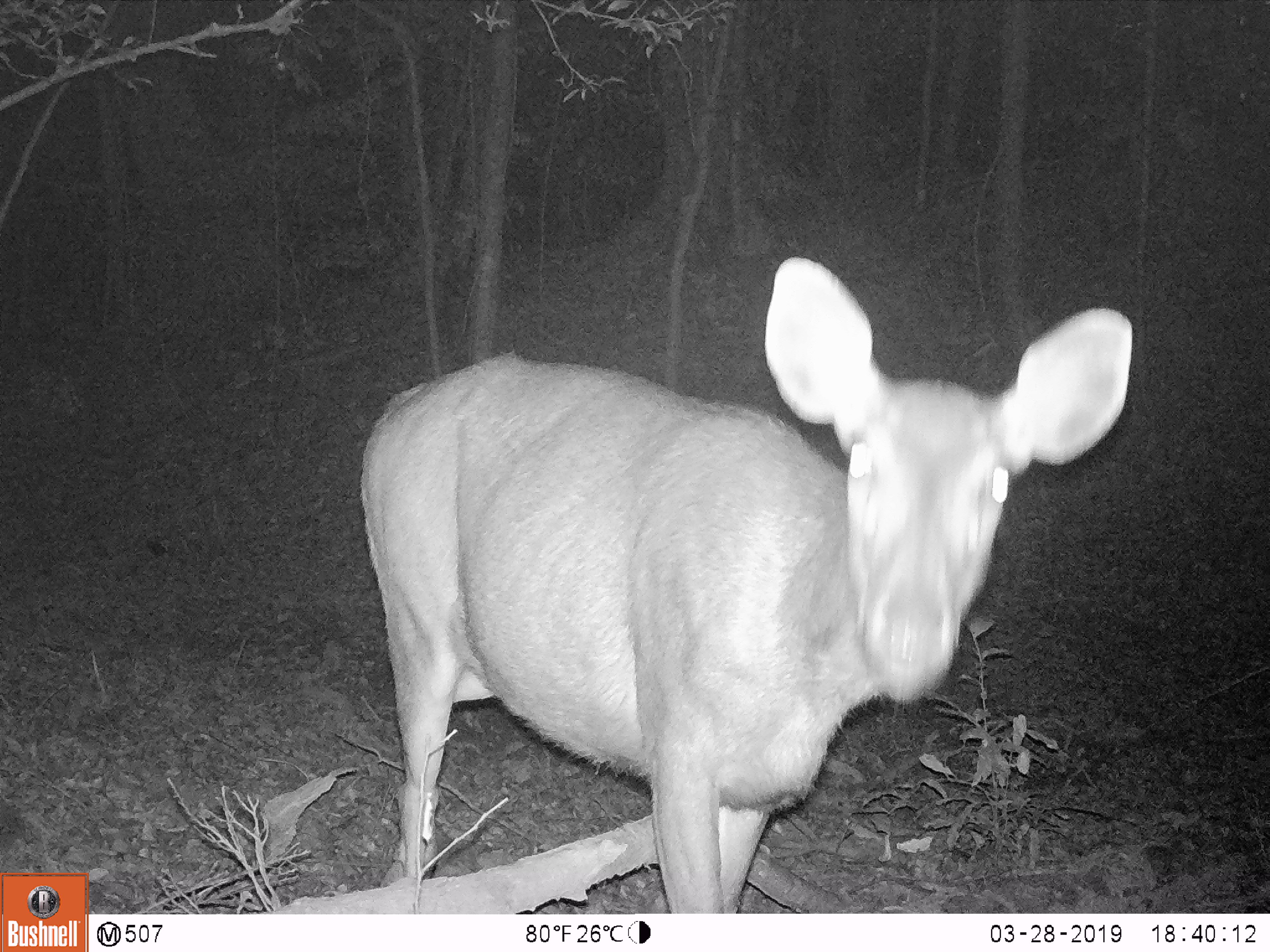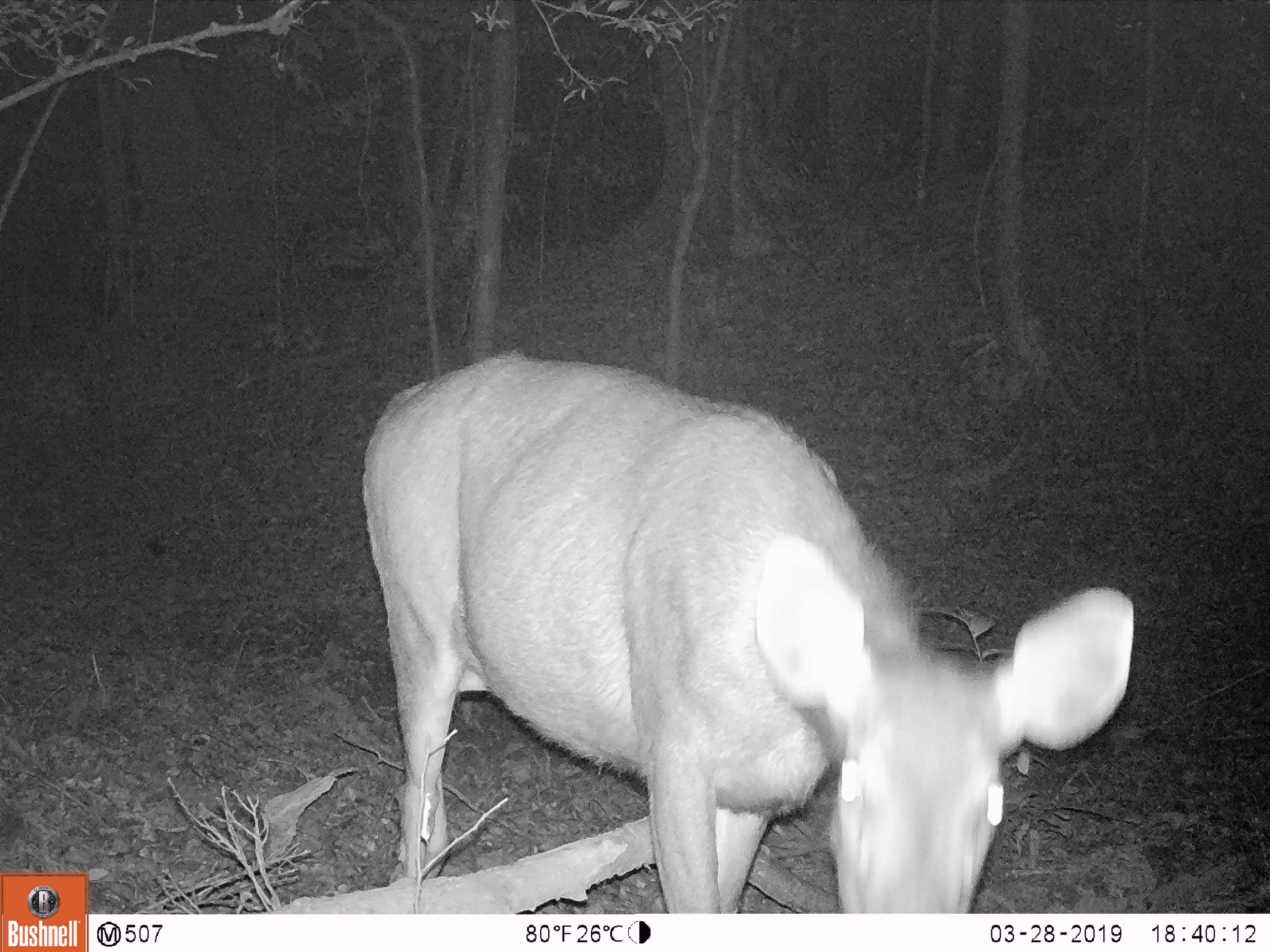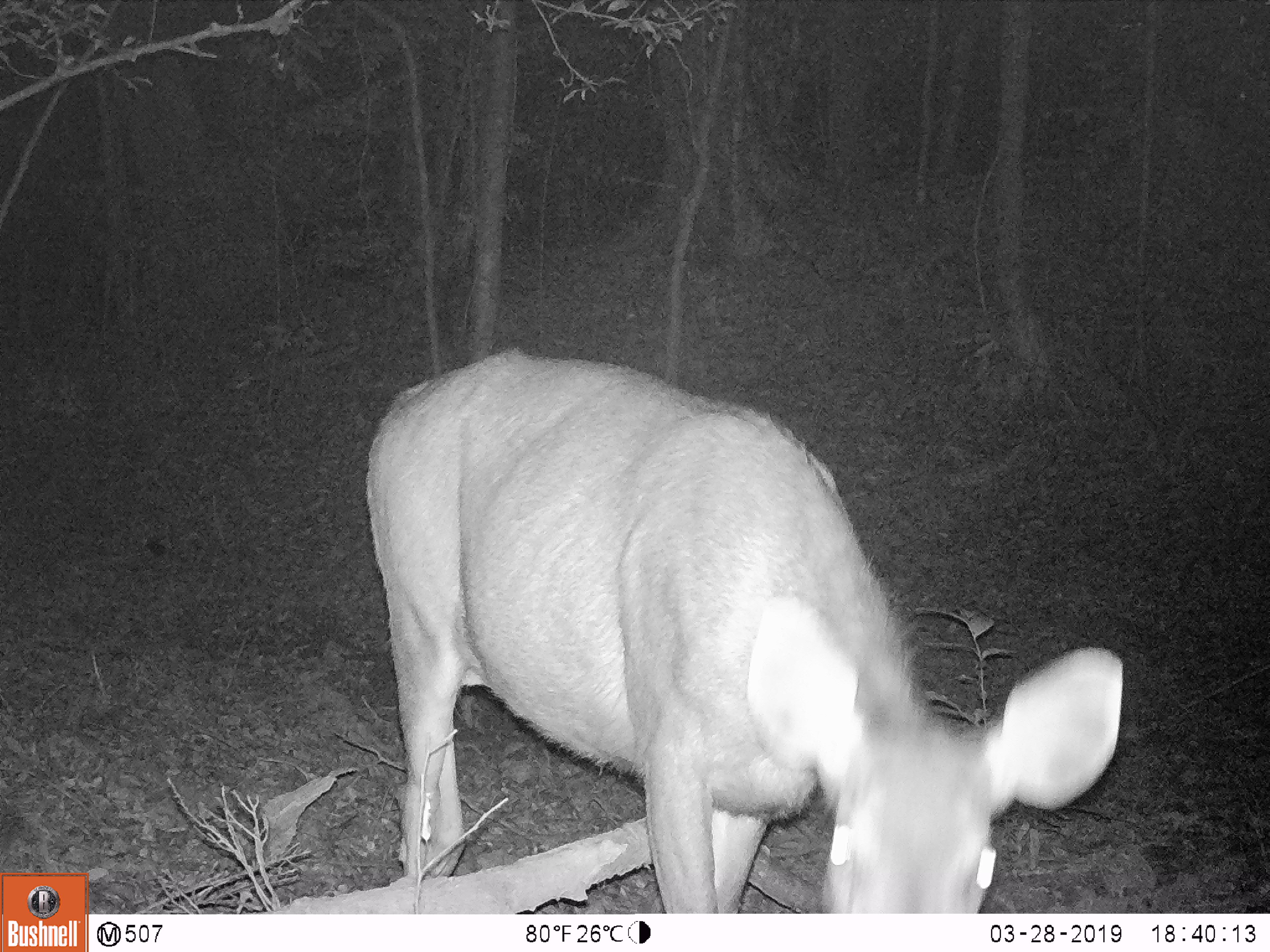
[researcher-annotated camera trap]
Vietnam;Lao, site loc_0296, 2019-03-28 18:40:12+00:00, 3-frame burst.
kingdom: Animalia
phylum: Chordata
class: Mammalia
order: Artiodactyla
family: Cervidae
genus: Rusa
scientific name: Rusa unicolor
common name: sambar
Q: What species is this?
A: Sambar (Rusa unicolor).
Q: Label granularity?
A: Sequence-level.